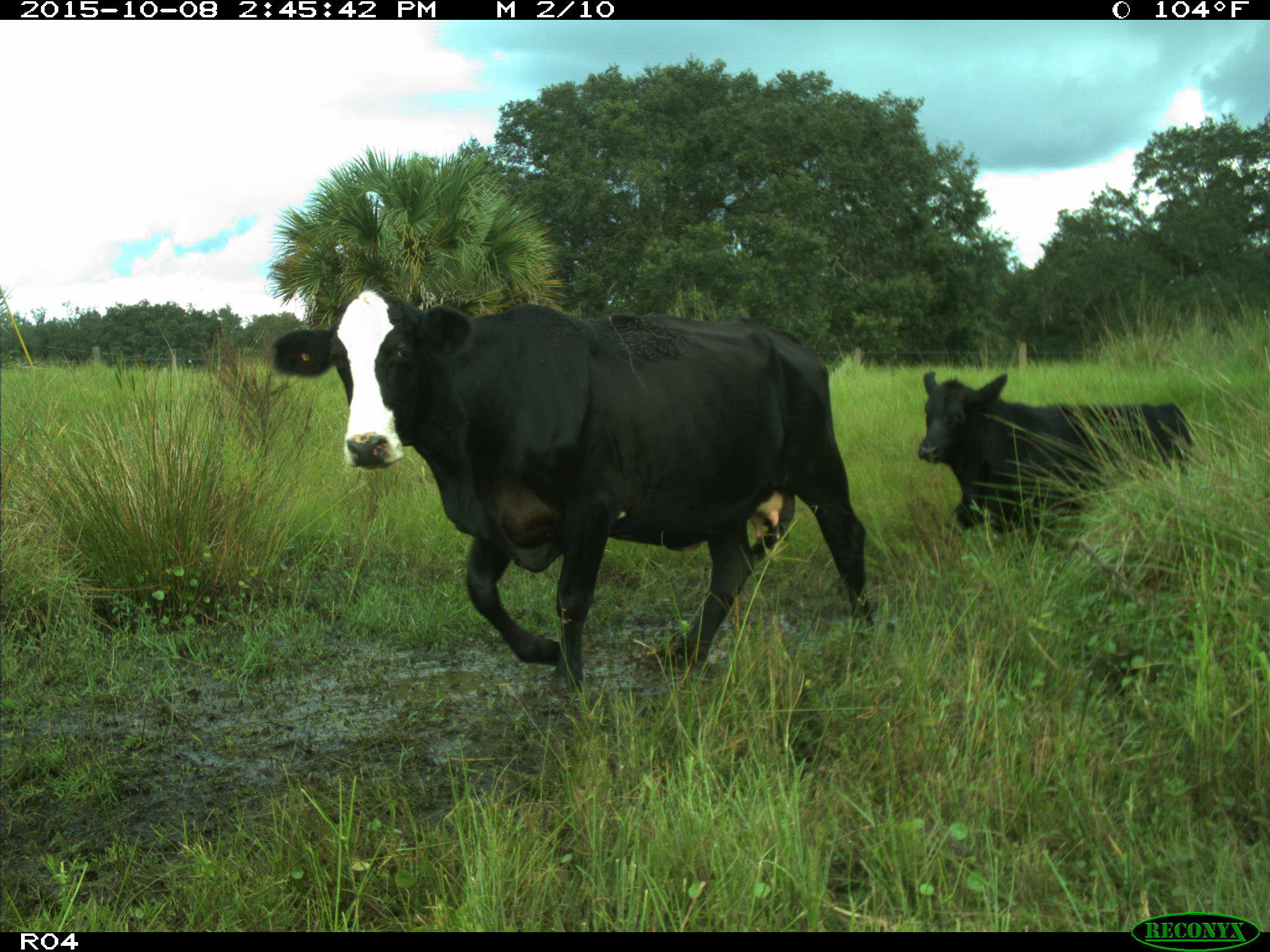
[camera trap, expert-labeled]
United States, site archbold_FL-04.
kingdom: Animalia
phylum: Chordata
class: Mammalia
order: Artiodactyla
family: Bovidae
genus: Bos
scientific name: Bos taurus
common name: domestic cow